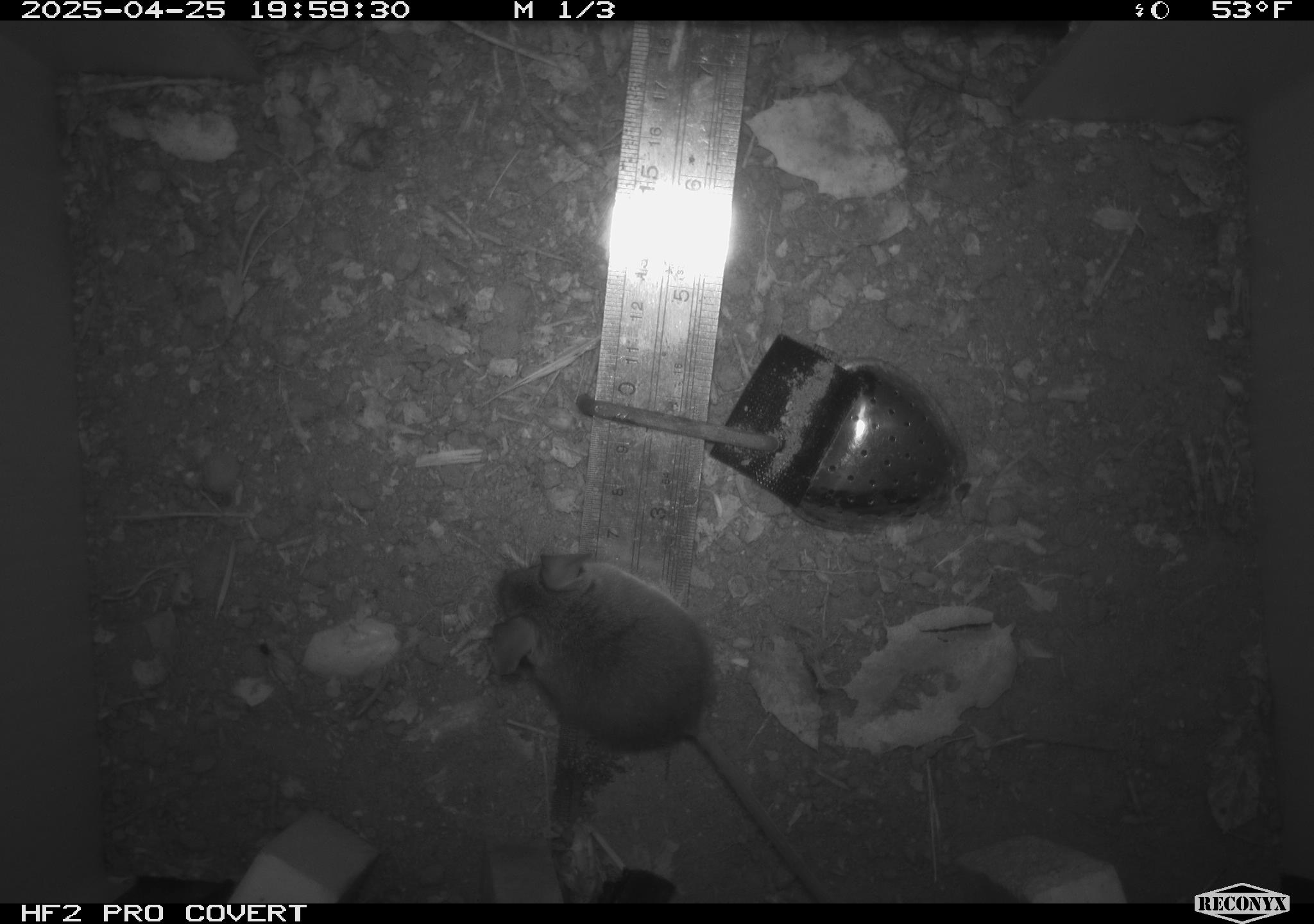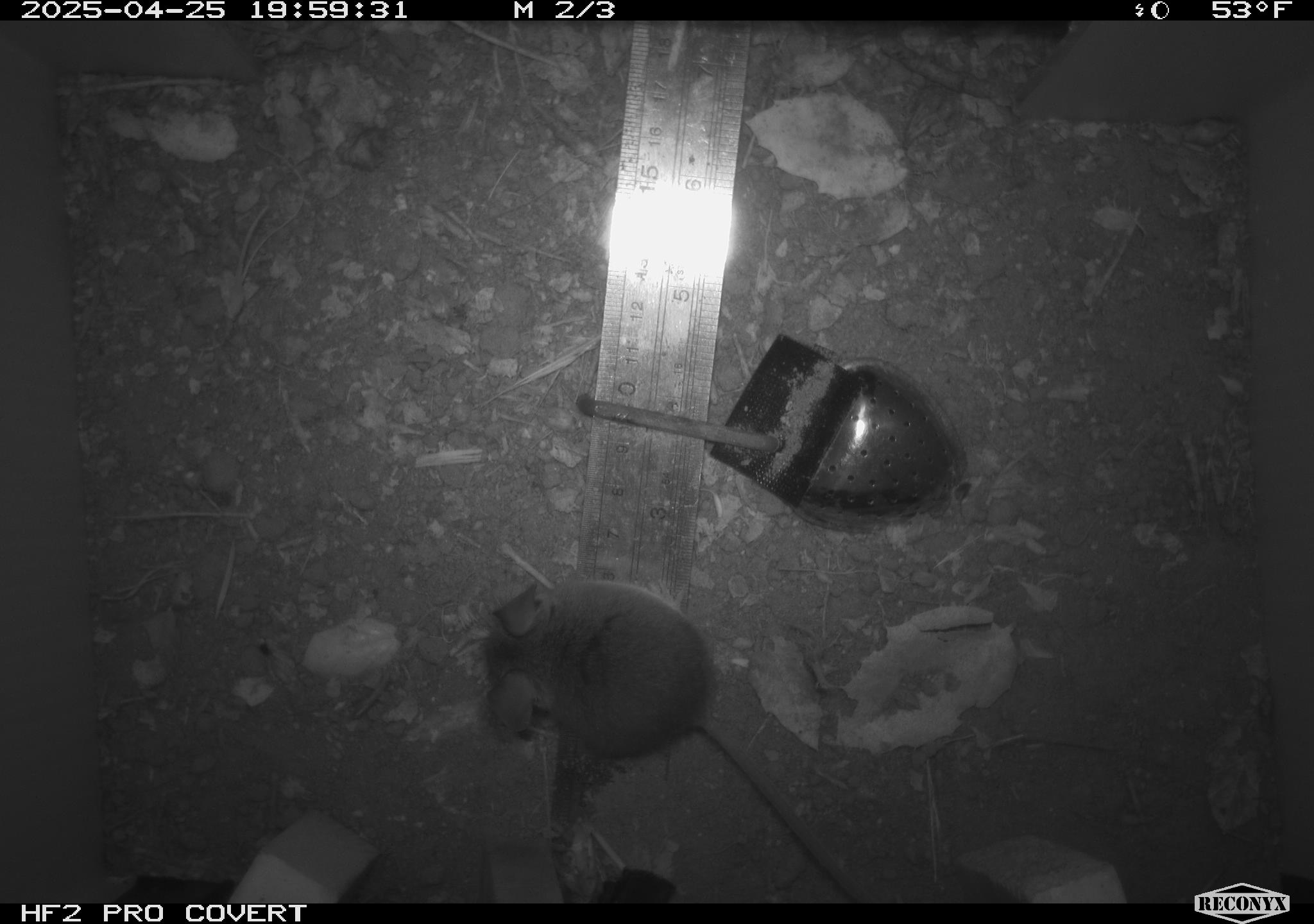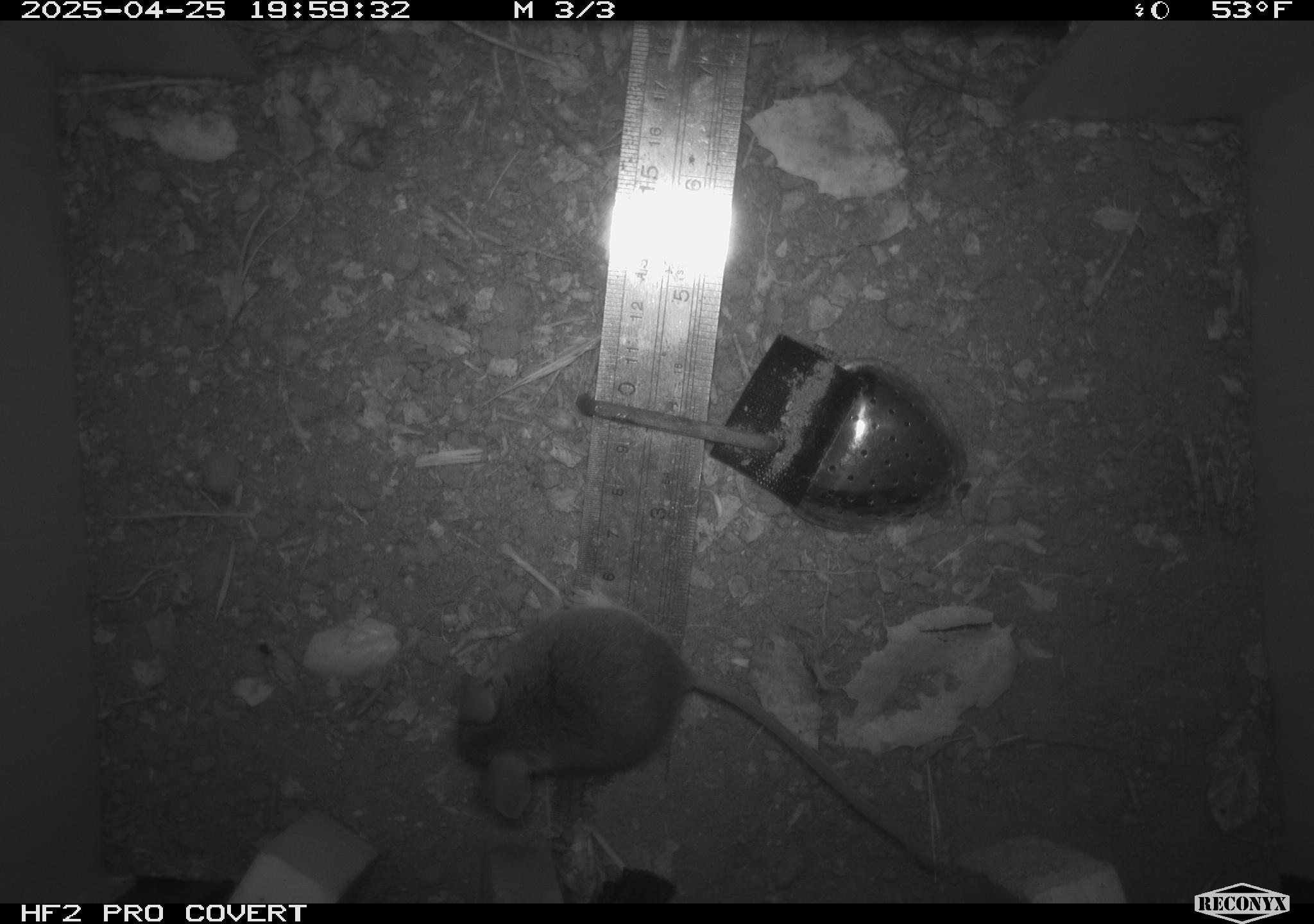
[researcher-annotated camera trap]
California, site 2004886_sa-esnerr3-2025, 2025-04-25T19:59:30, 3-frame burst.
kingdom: Animalia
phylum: Chordata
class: Mammalia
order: Rodentia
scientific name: Rodentia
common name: rodent